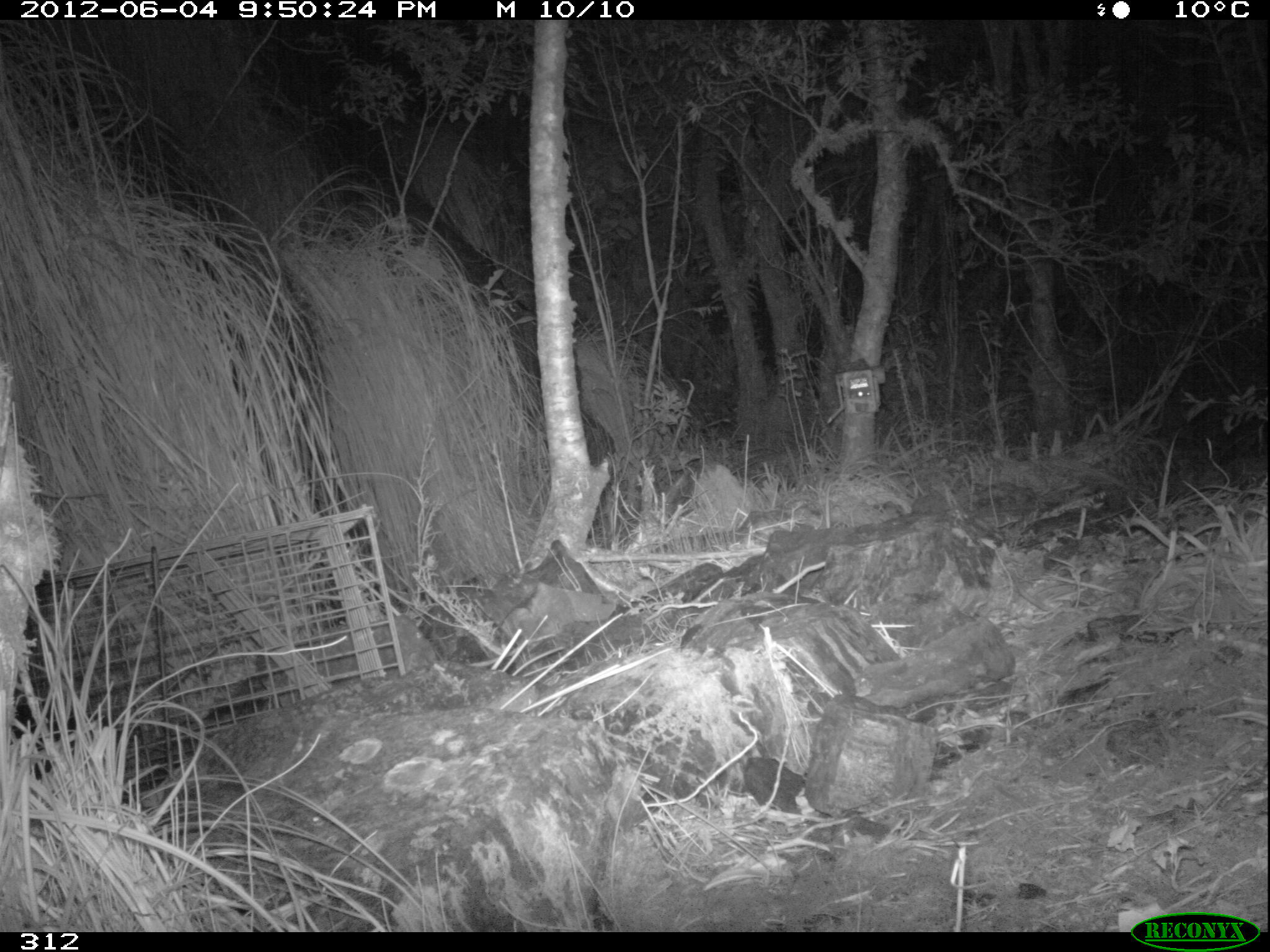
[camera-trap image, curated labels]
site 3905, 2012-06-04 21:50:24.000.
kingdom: Animalia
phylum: Chordata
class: Mammalia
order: Didelphimorphia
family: Didelphidae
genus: Didelphis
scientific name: Didelphis pernigra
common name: andean white-eared opossum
Didelphis pernigra (andean white-eared opossum).